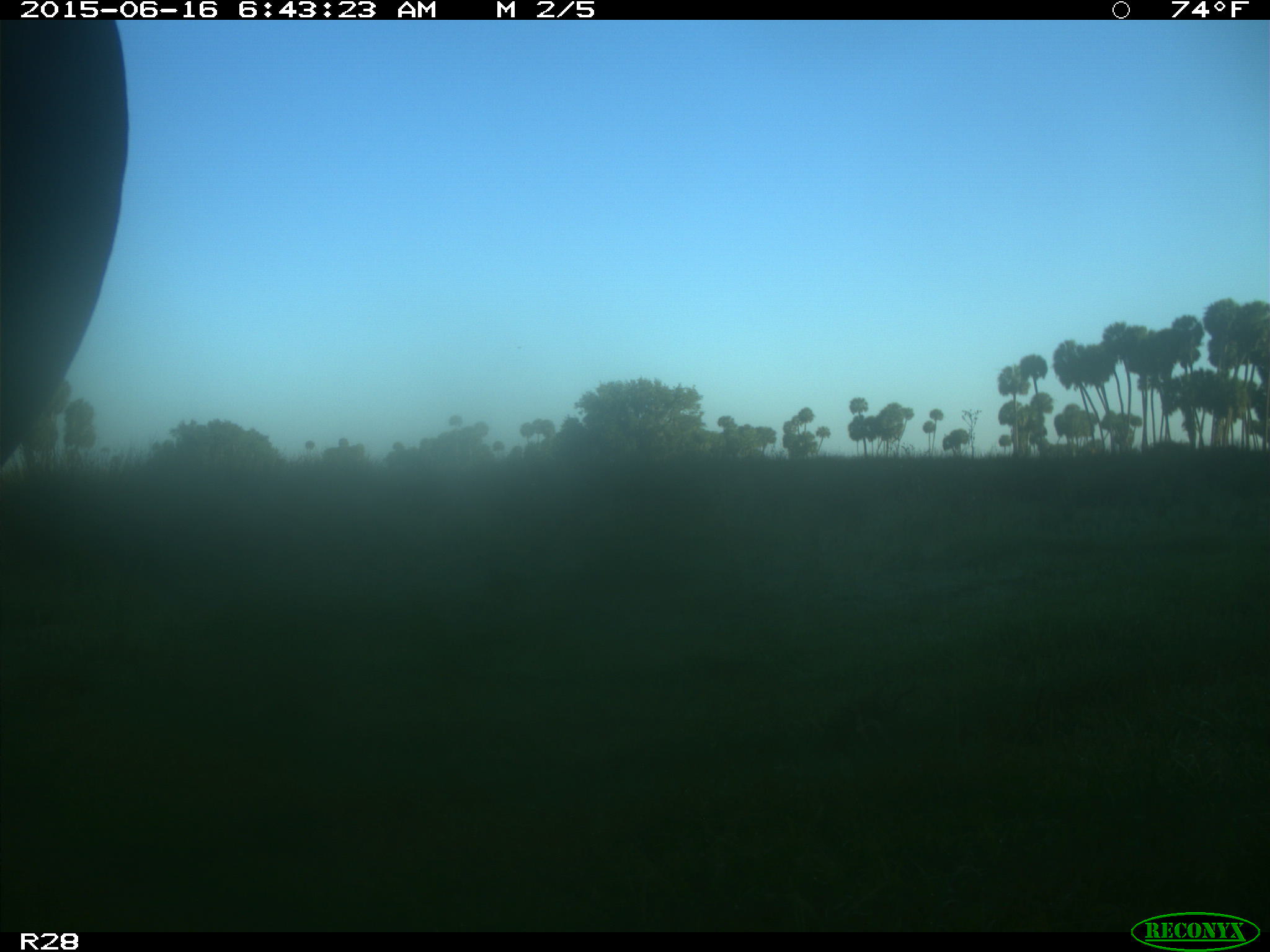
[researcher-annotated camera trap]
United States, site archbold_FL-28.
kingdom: Animalia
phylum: Chordata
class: Mammalia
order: Artiodactyla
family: Bovidae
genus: Bos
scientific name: Bos taurus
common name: domestic cow